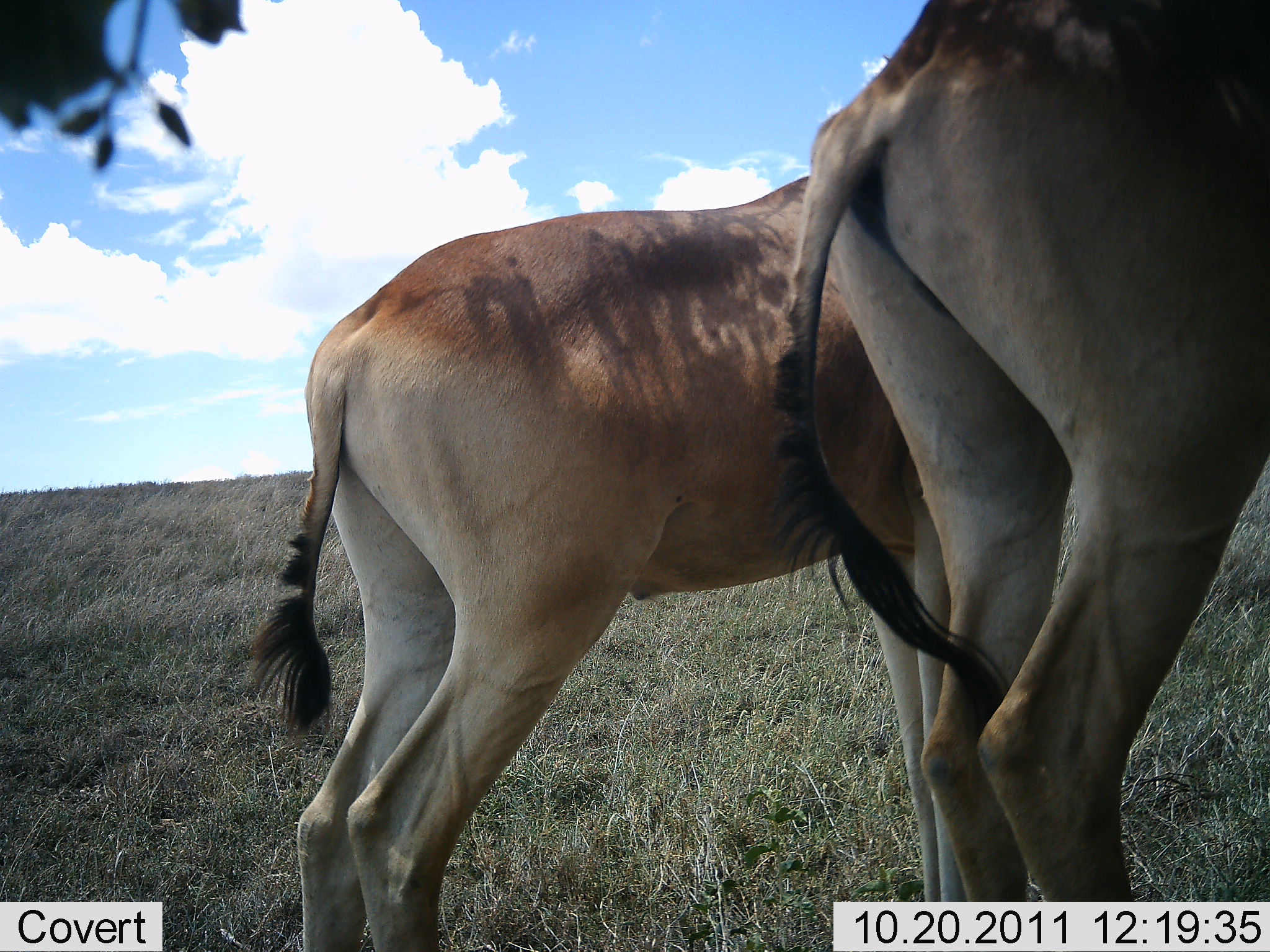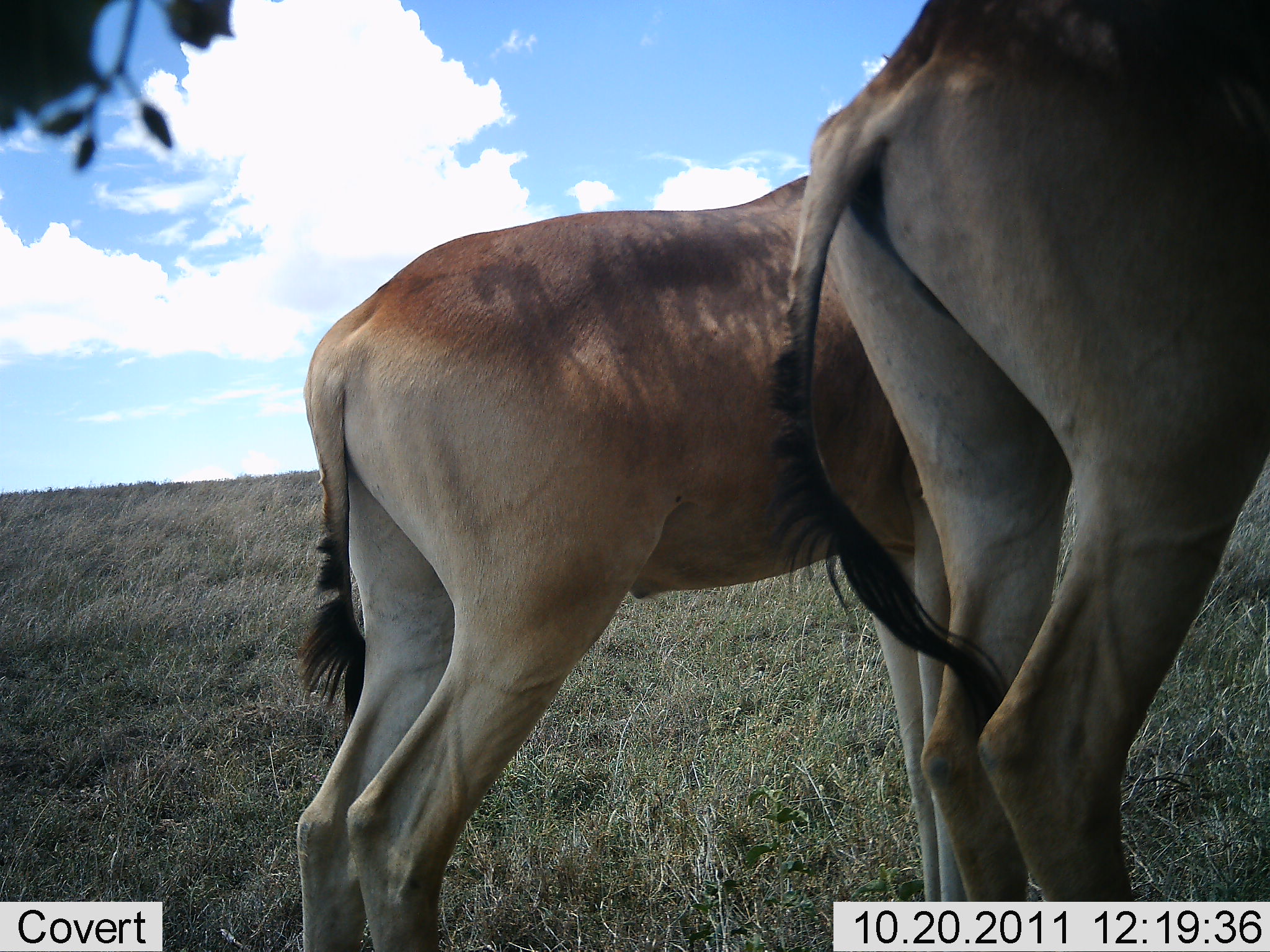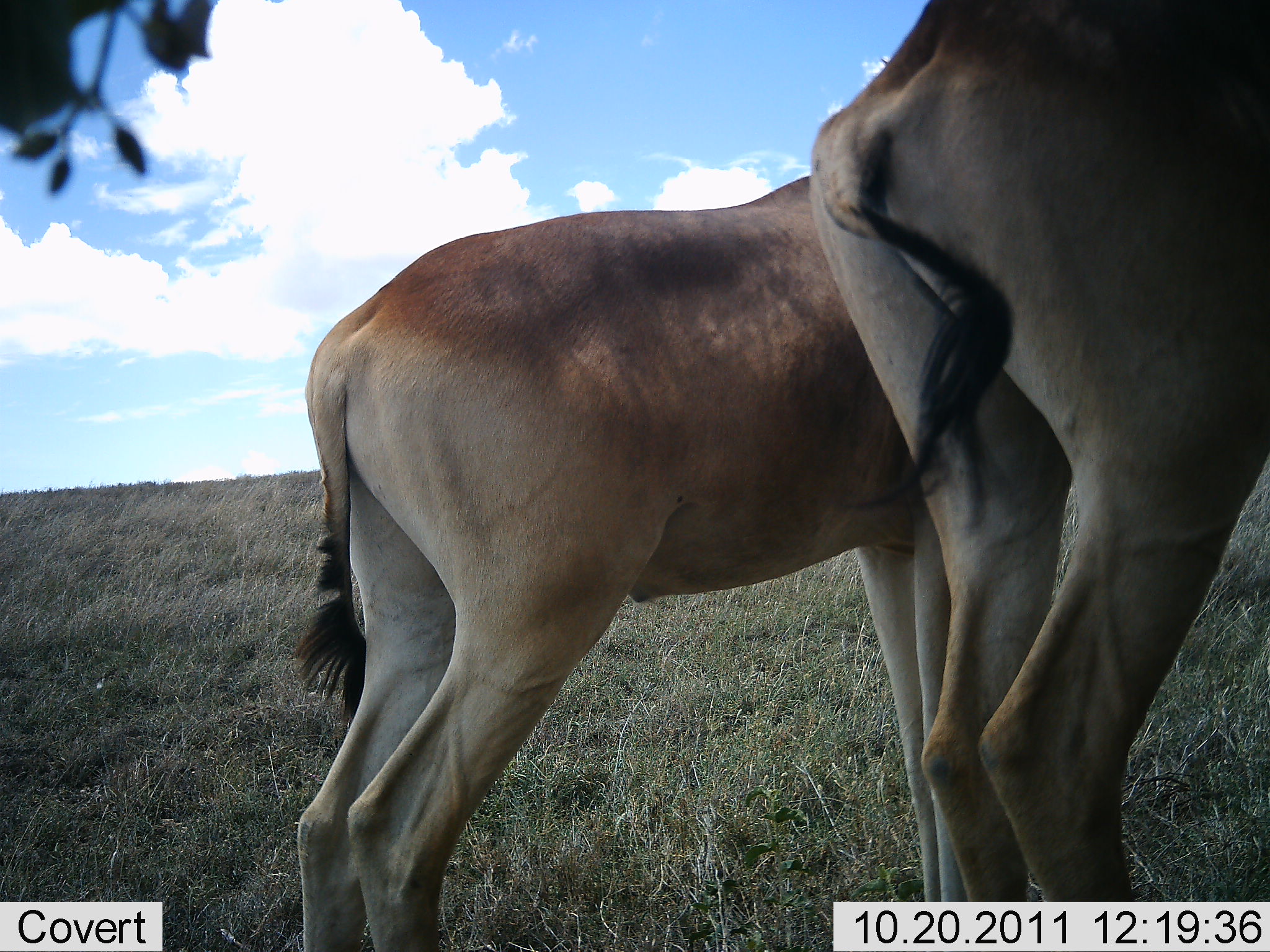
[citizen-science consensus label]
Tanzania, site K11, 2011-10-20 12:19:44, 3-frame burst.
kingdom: Animalia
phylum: Chordata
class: Mammalia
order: Artiodactyla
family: Bovidae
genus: Alcelaphus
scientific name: Alcelaphus buselaphus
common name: hartebeest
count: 2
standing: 100%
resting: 7%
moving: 0%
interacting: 7%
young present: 7%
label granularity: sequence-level